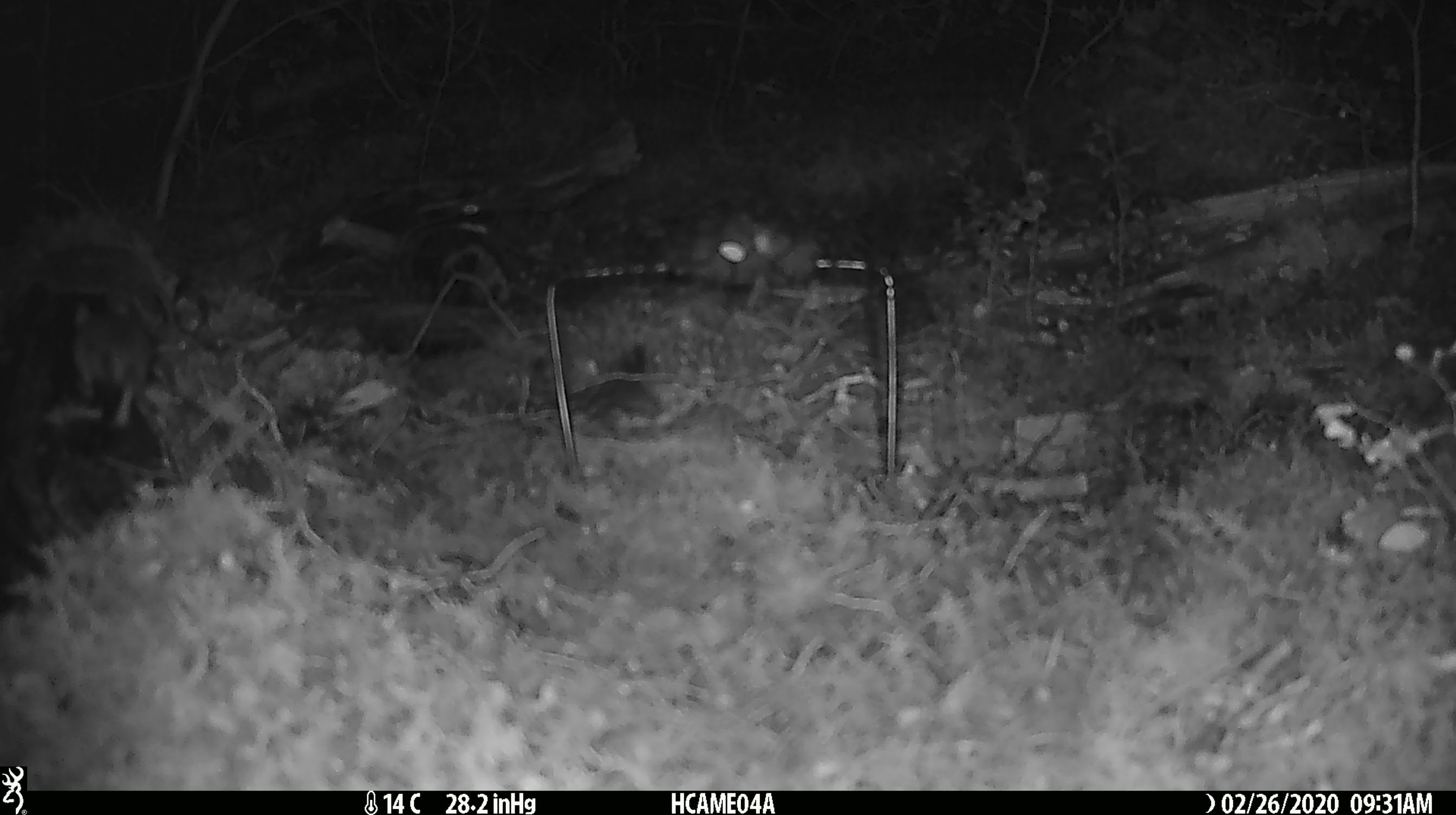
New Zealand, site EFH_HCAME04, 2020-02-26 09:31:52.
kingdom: Animalia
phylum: Chordata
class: Mammalia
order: Rodentia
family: Muridae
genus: Mus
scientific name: Mus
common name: mouse